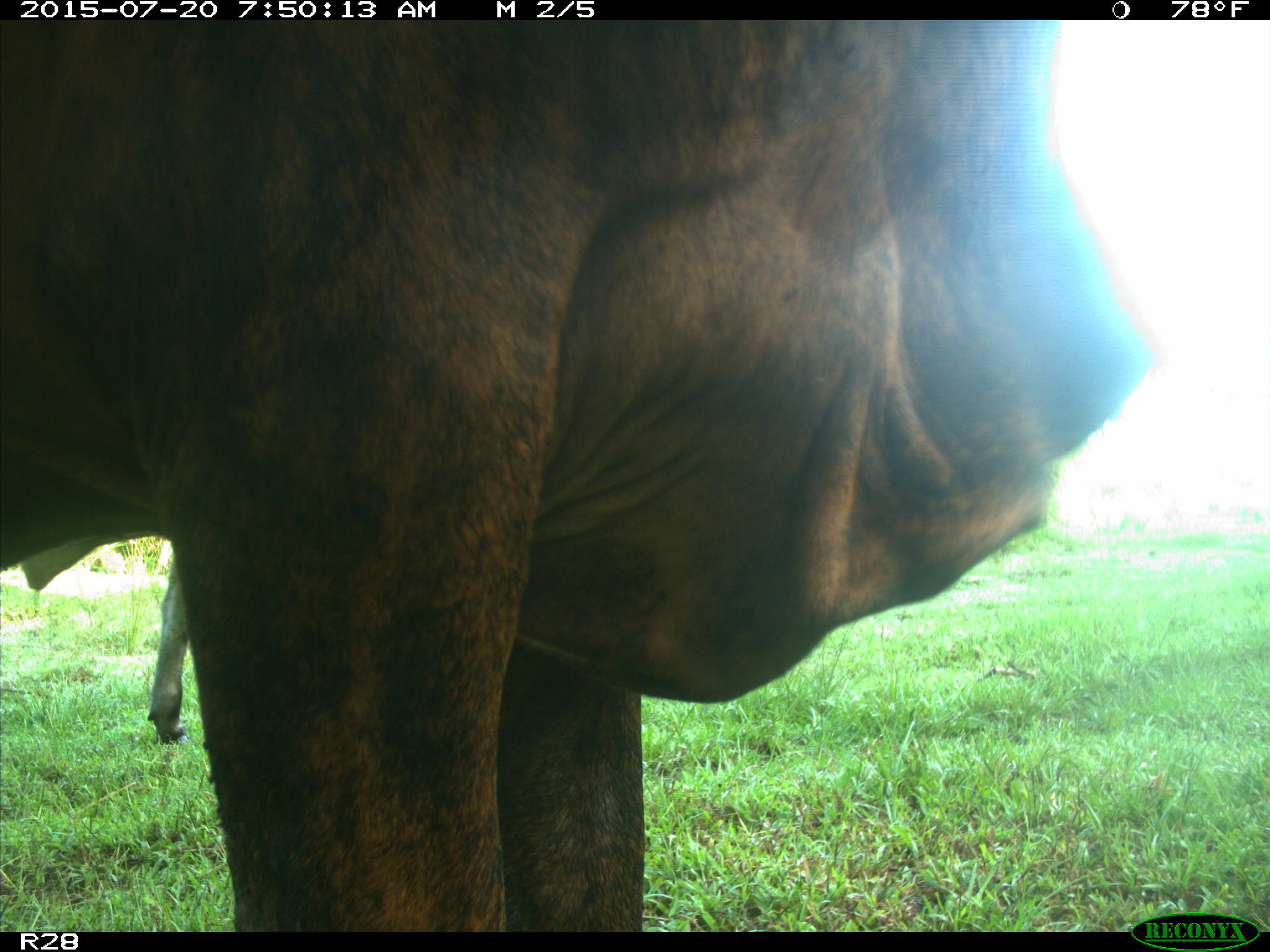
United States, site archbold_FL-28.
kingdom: Animalia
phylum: Chordata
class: Mammalia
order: Artiodactyla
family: Bovidae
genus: Bos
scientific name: Bos taurus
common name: domestic cow